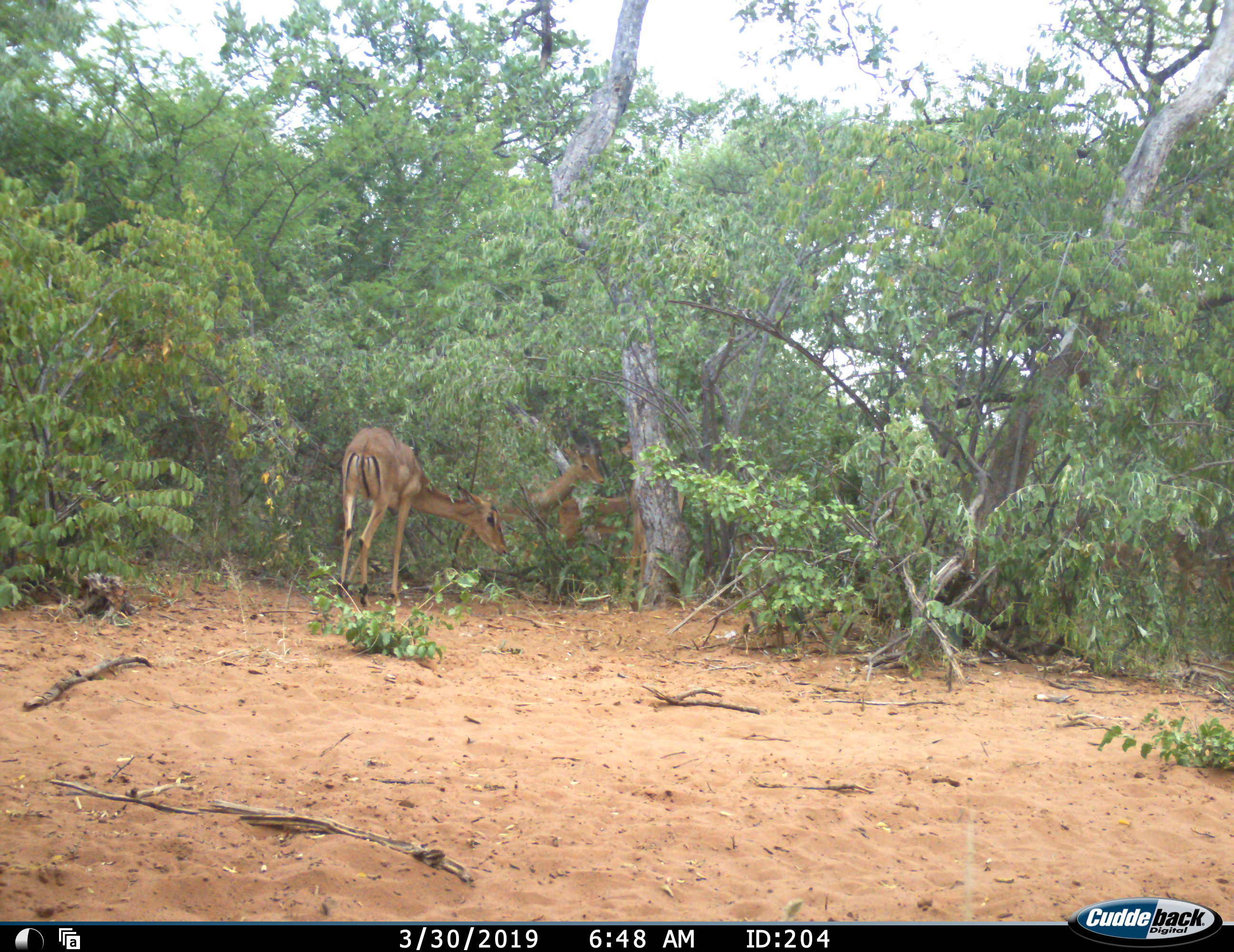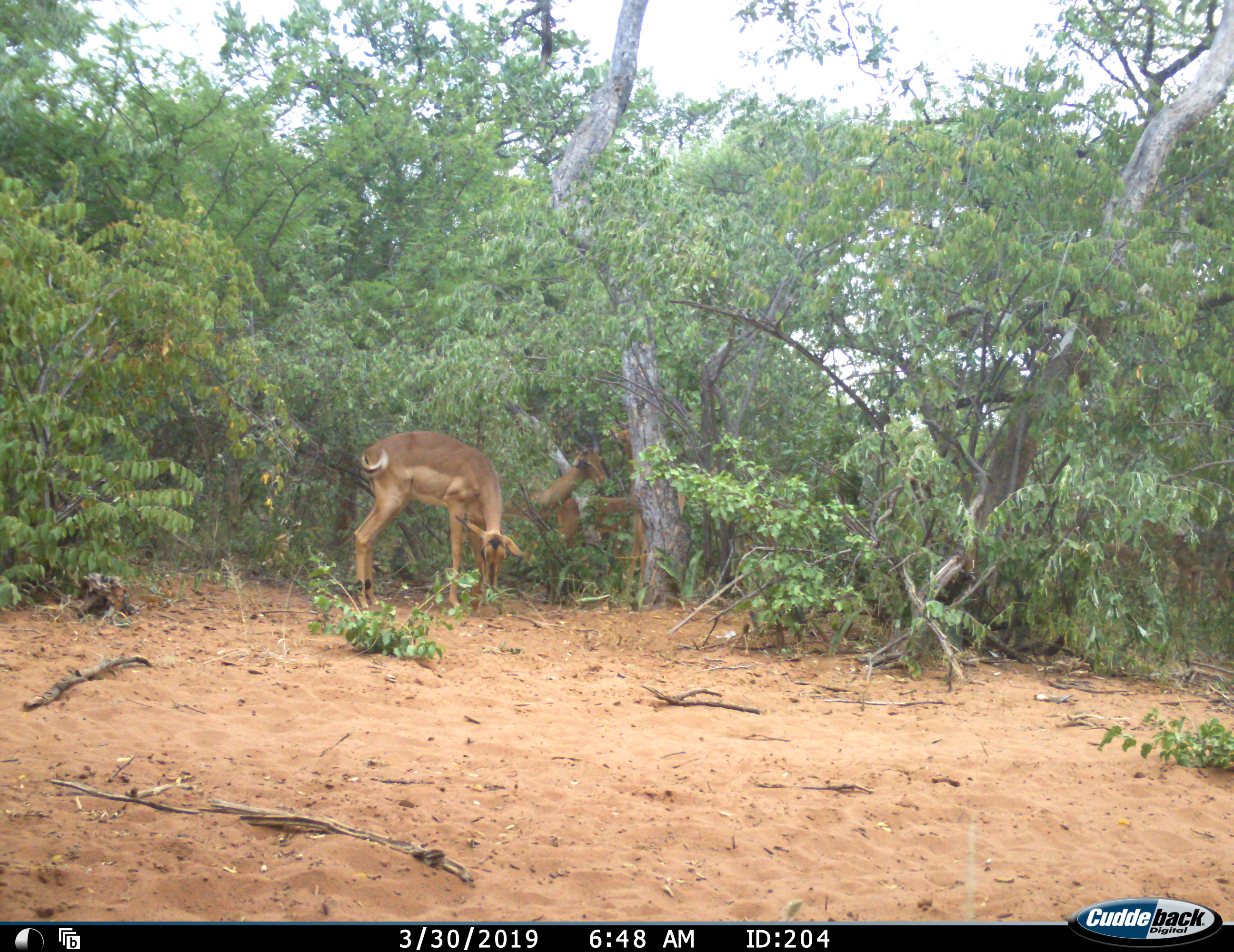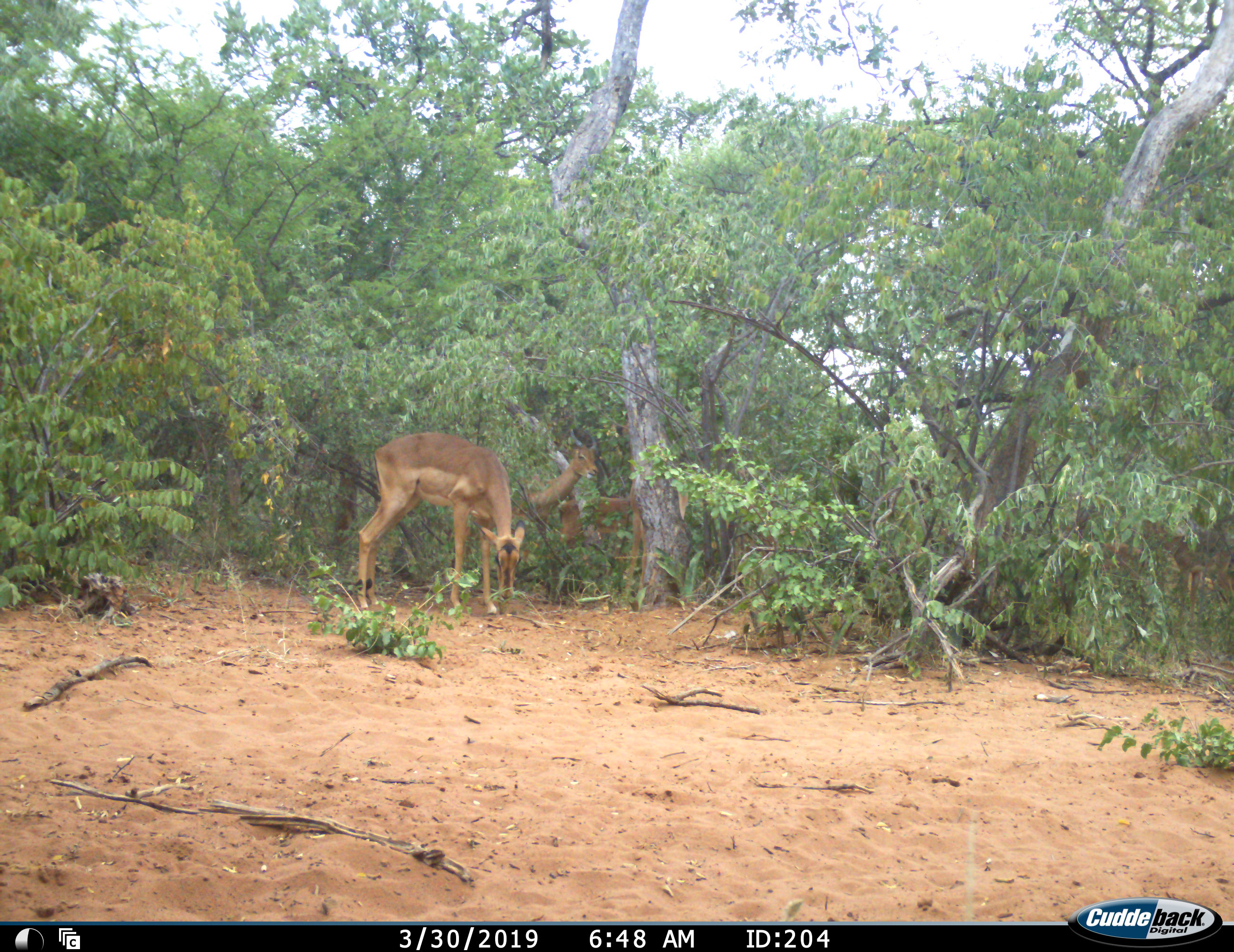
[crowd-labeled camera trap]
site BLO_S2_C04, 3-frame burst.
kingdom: Animalia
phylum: Chordata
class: Mammalia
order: Artiodactyla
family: Bovidae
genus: Aepyceros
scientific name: Aepyceros melampus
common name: impala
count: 3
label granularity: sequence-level